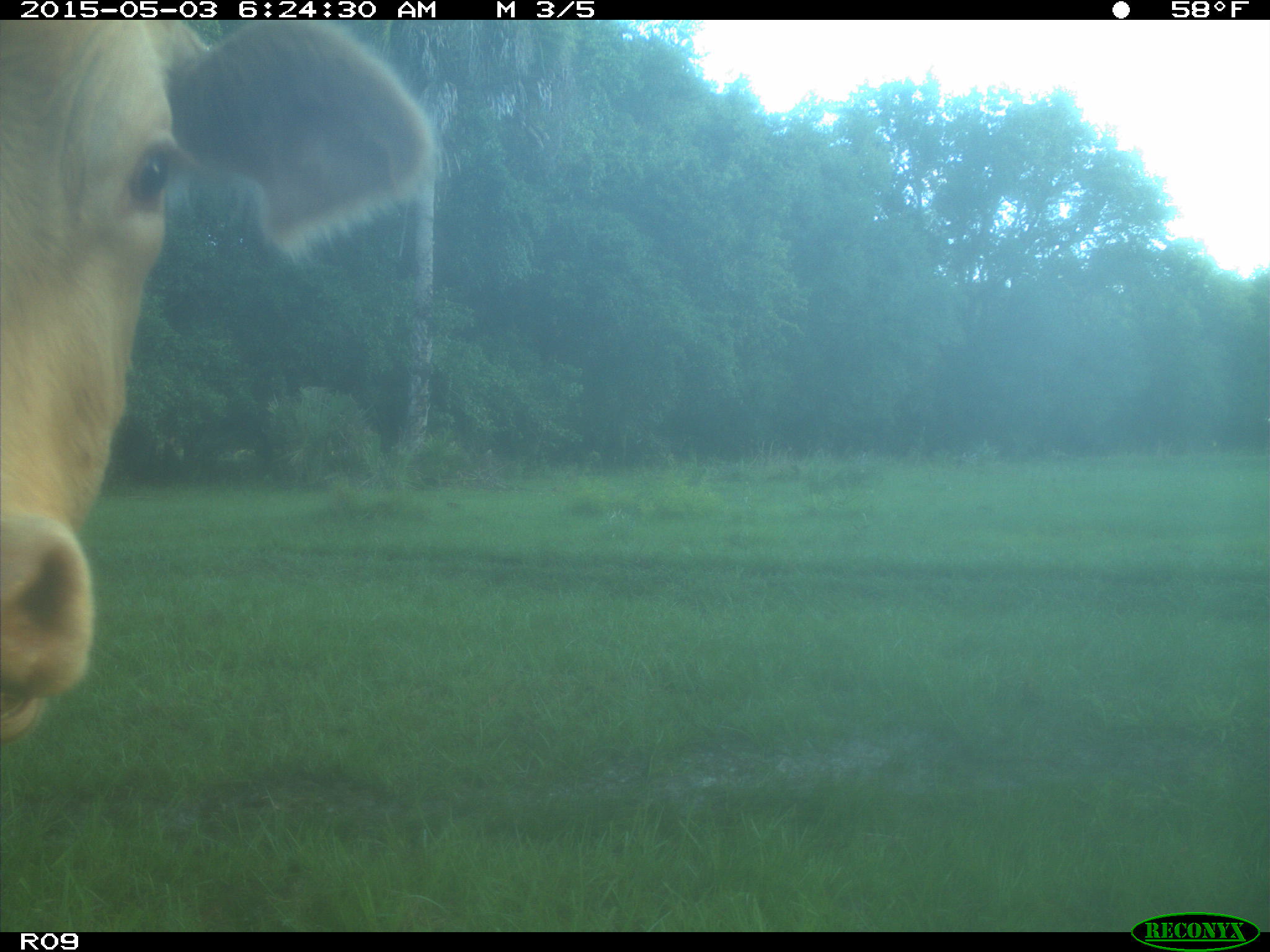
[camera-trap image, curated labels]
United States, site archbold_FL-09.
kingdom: Animalia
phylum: Chordata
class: Mammalia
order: Artiodactyla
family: Bovidae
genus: Bos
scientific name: Bos taurus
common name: domestic cow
Bos taurus (domestic cow).